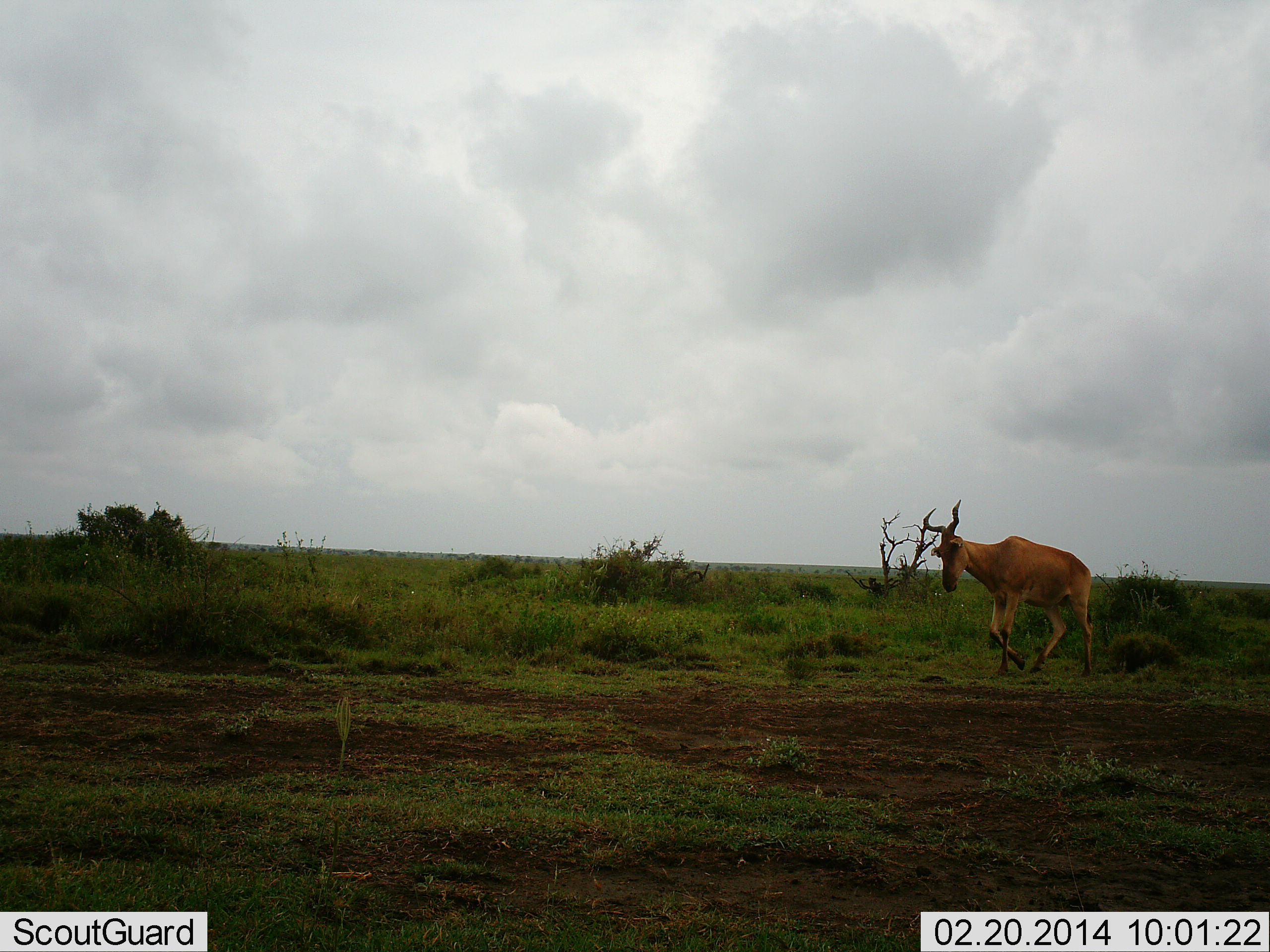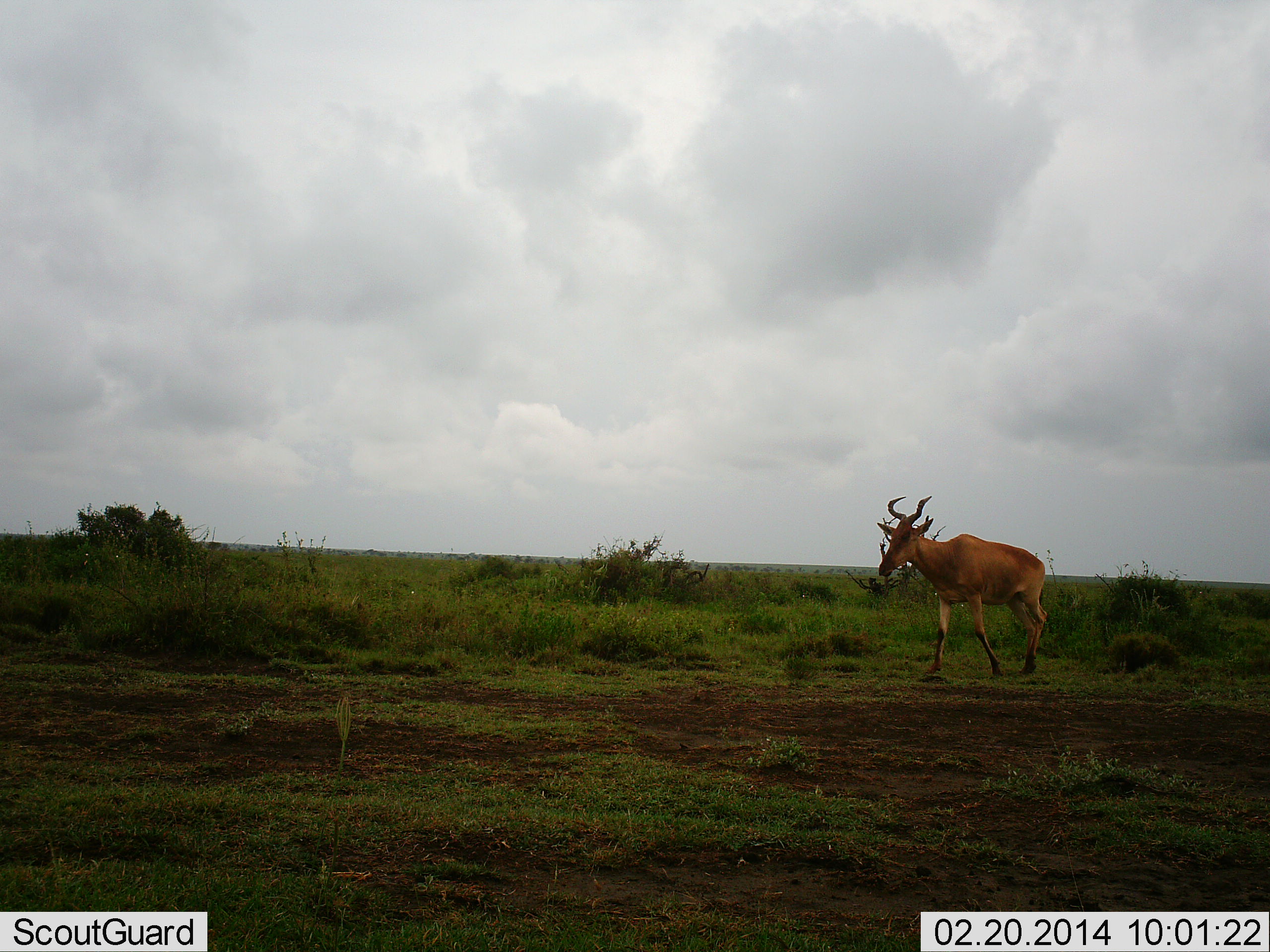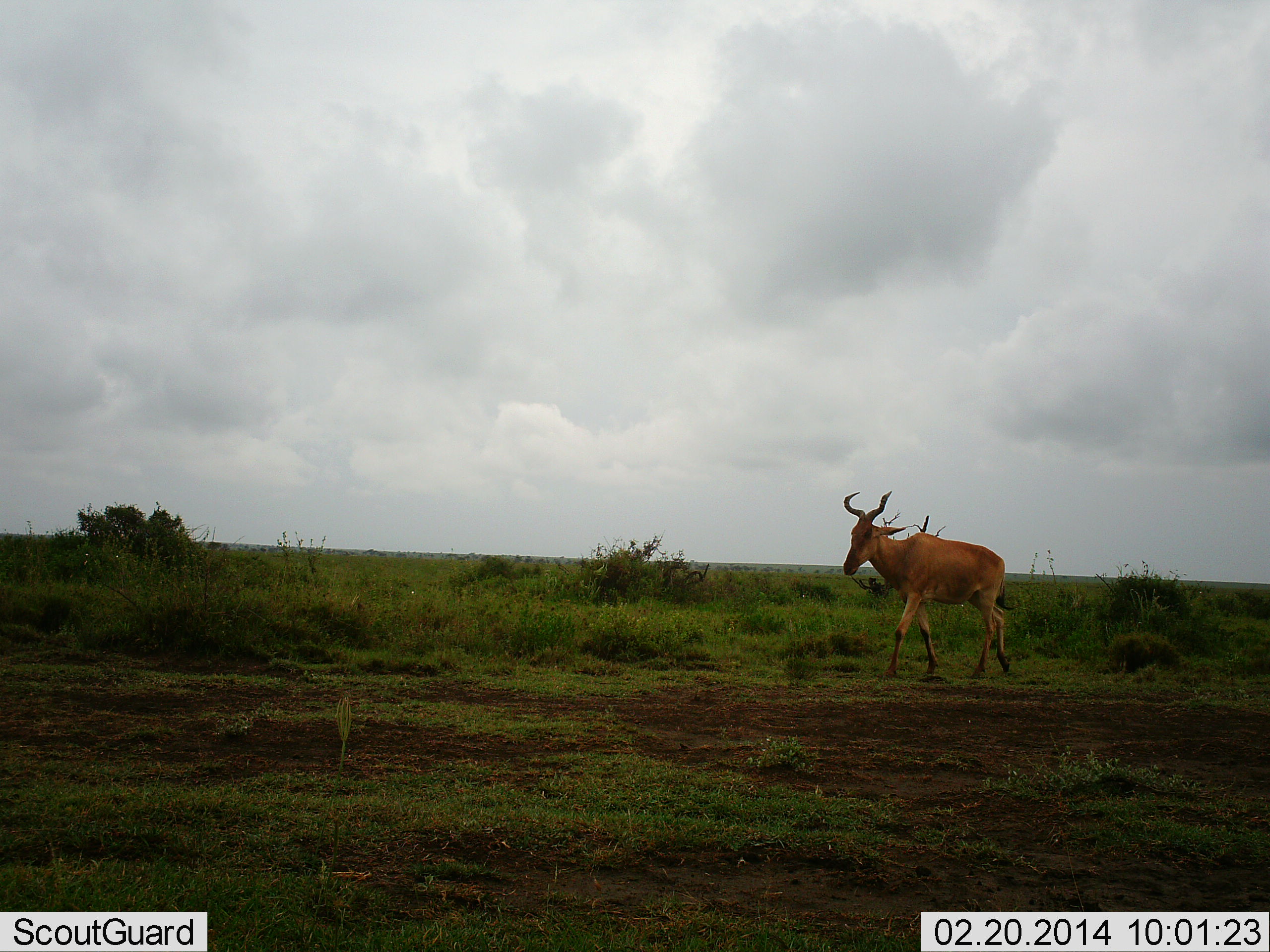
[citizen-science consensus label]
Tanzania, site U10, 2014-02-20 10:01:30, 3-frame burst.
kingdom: Animalia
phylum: Chordata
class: Mammalia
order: Artiodactyla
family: Bovidae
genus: Alcelaphus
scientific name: Alcelaphus buselaphus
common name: hartebeest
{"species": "hartebeest (Alcelaphus buselaphus)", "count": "1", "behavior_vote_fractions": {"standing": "10%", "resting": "0%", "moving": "90%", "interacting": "0%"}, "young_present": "0%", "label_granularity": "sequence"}